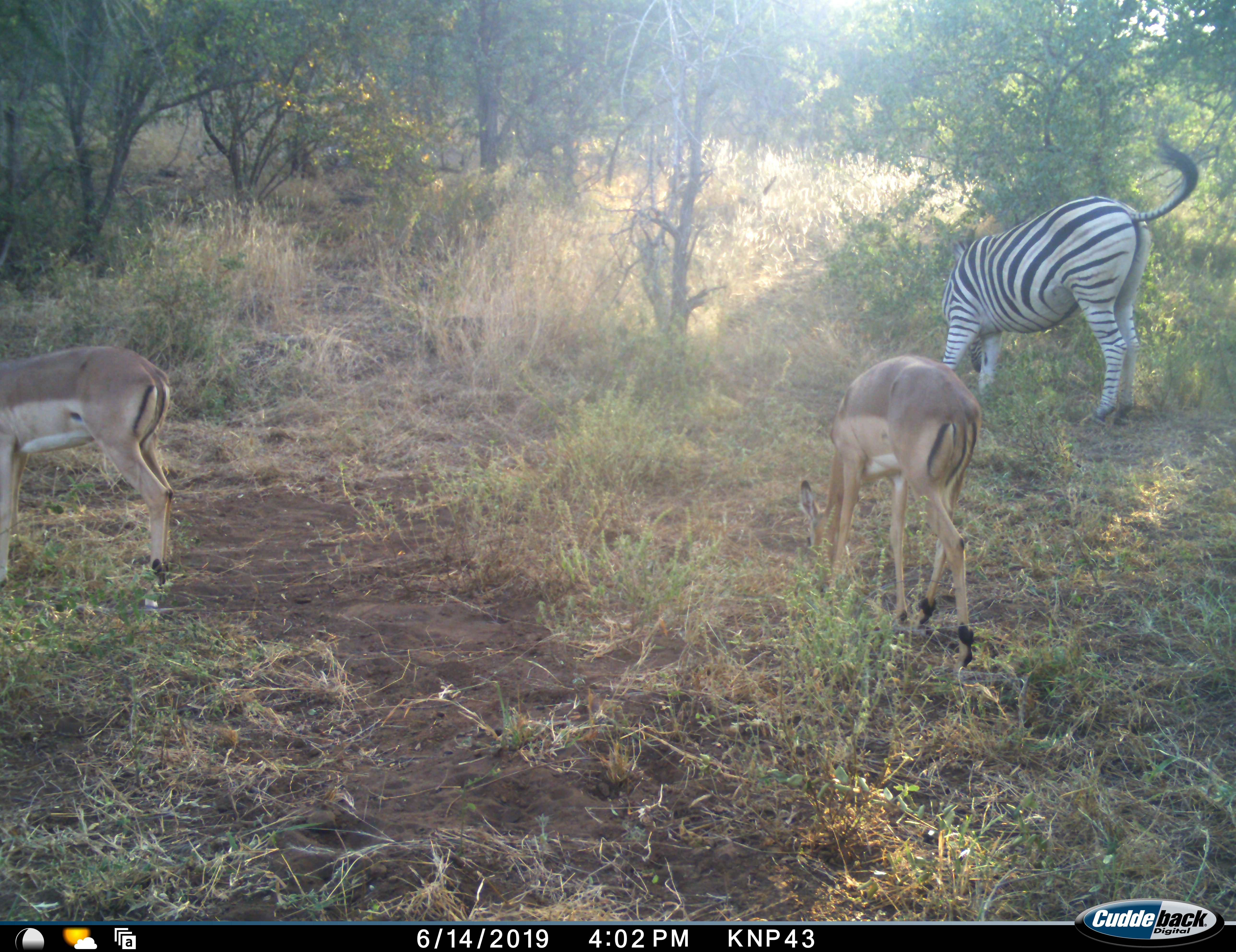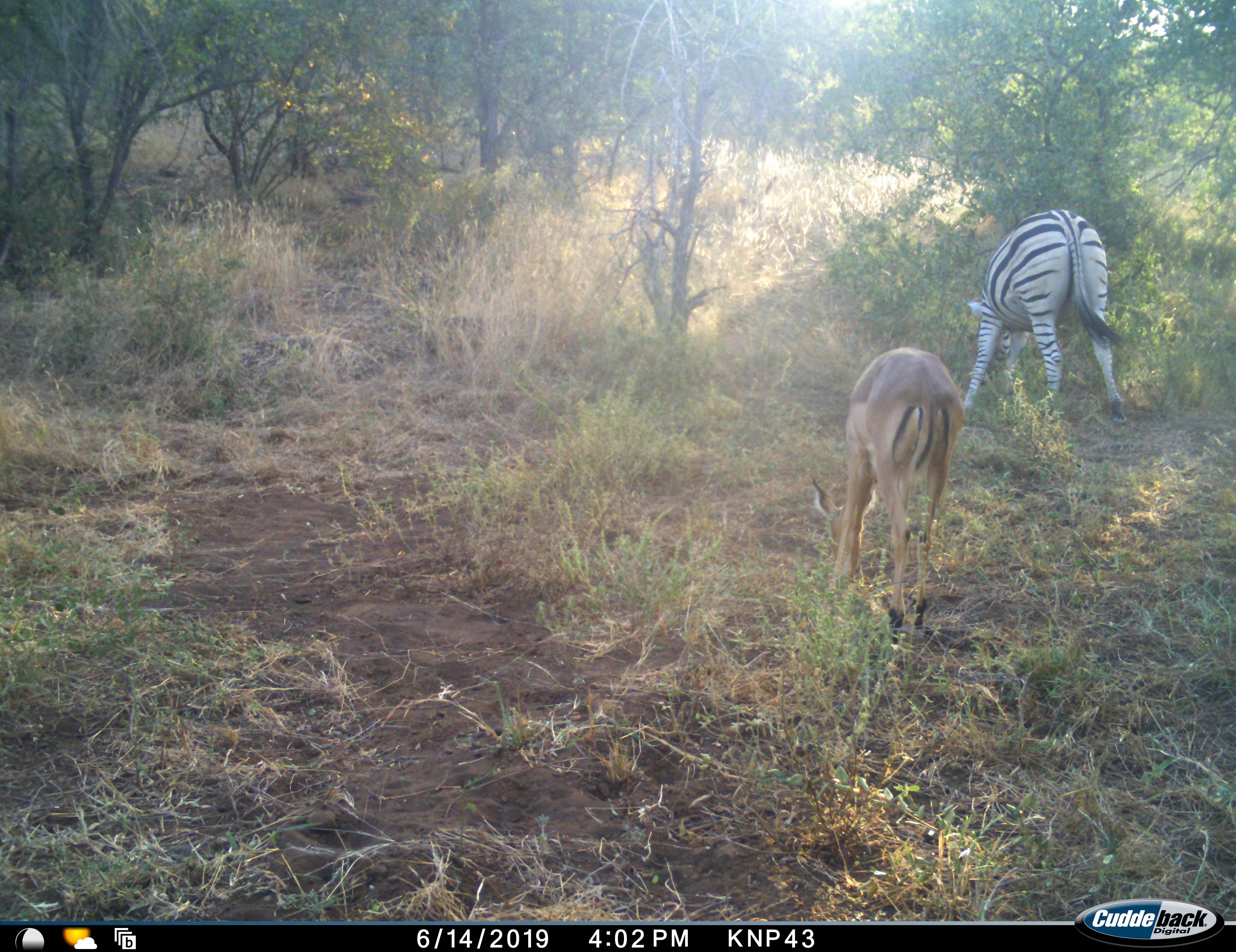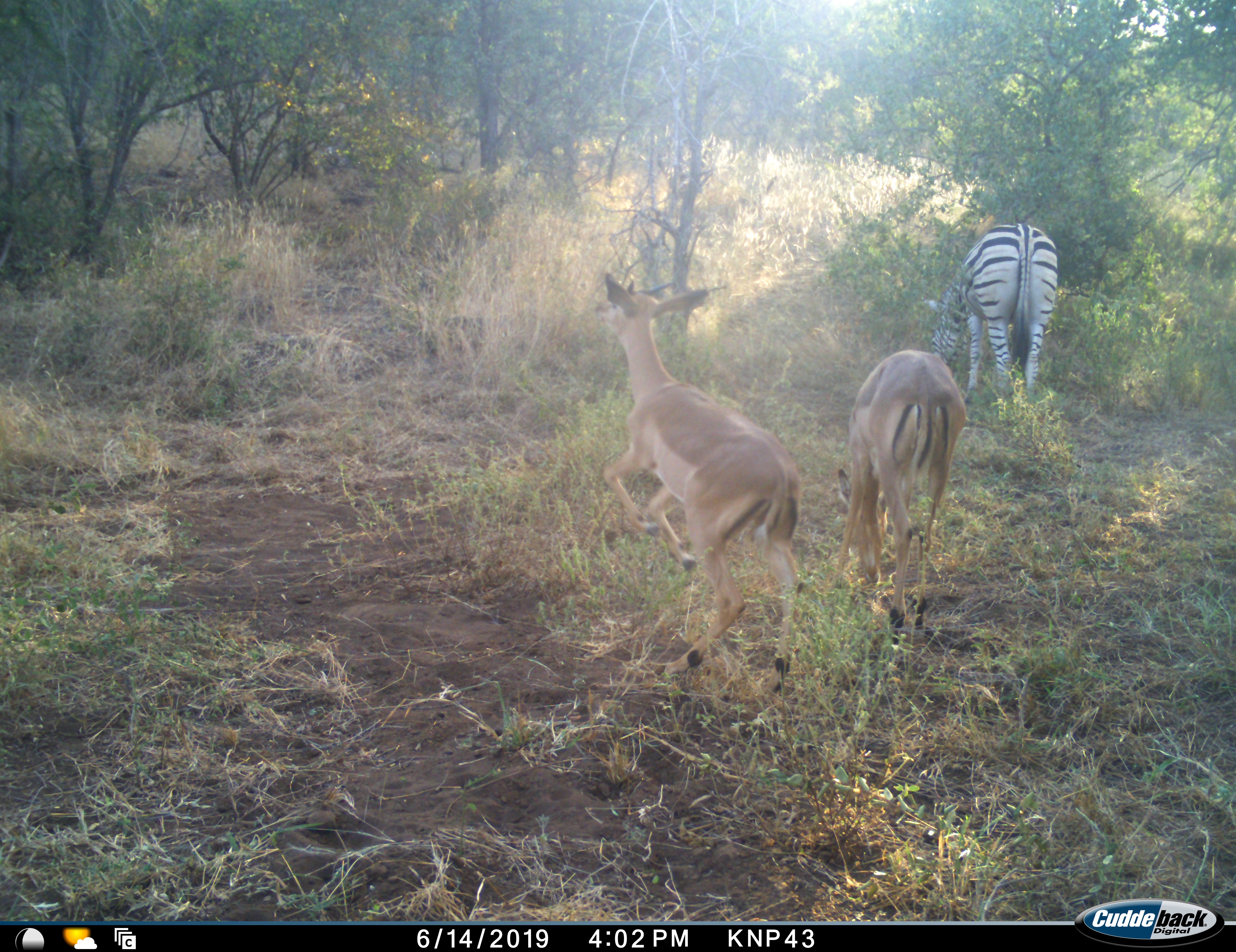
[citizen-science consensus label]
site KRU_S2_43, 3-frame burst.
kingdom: Animalia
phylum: Chordata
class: Mammalia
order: Artiodactyla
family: Bovidae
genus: Aepyceros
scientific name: Aepyceros melampus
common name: impala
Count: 2.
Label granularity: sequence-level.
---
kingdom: Animalia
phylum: Chordata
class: Mammalia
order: Perissodactyla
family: Equidae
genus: Equus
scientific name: Equus quagga burchellii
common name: burchell's zebra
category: zebraburchells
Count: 1.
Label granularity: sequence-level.